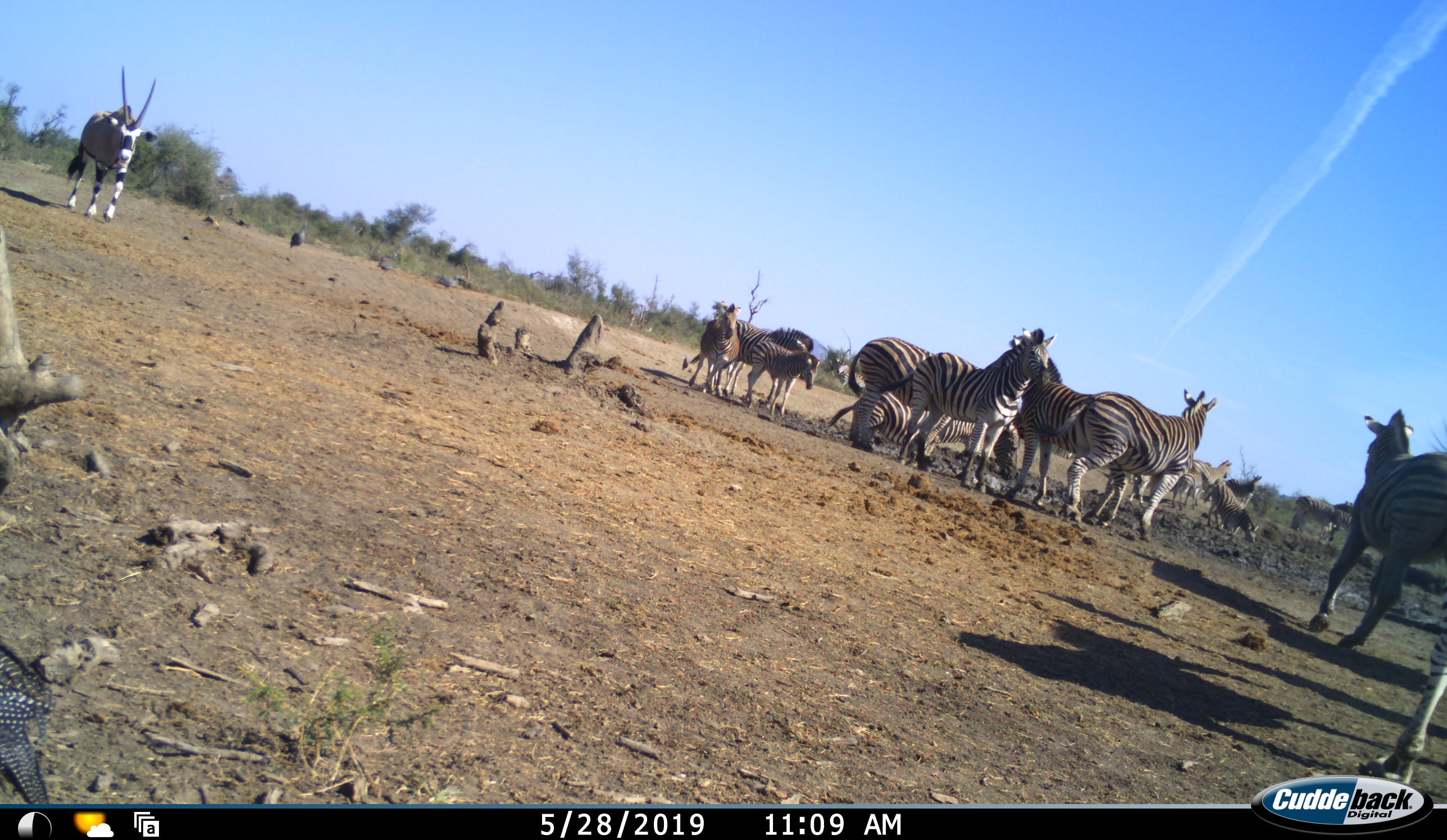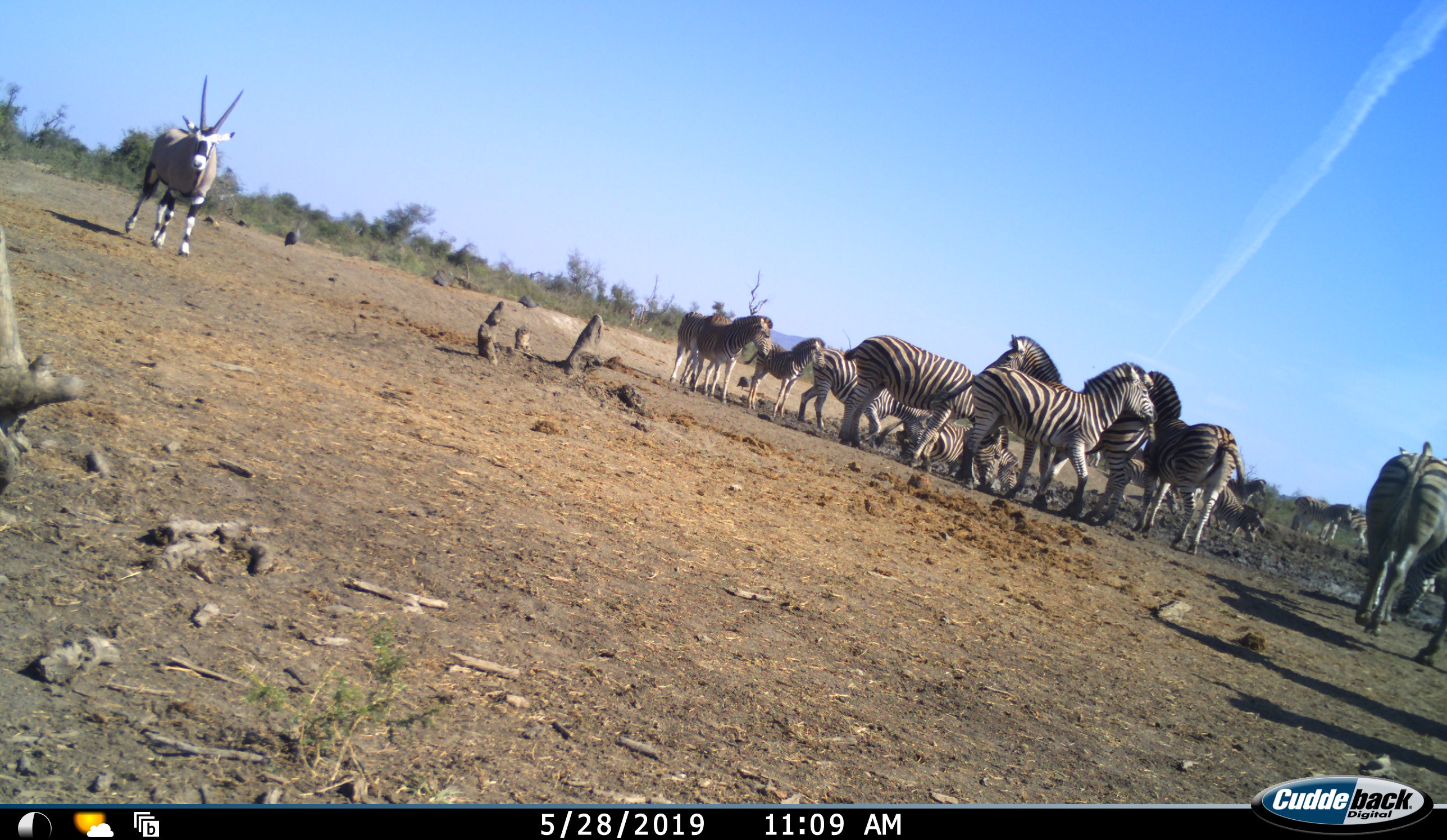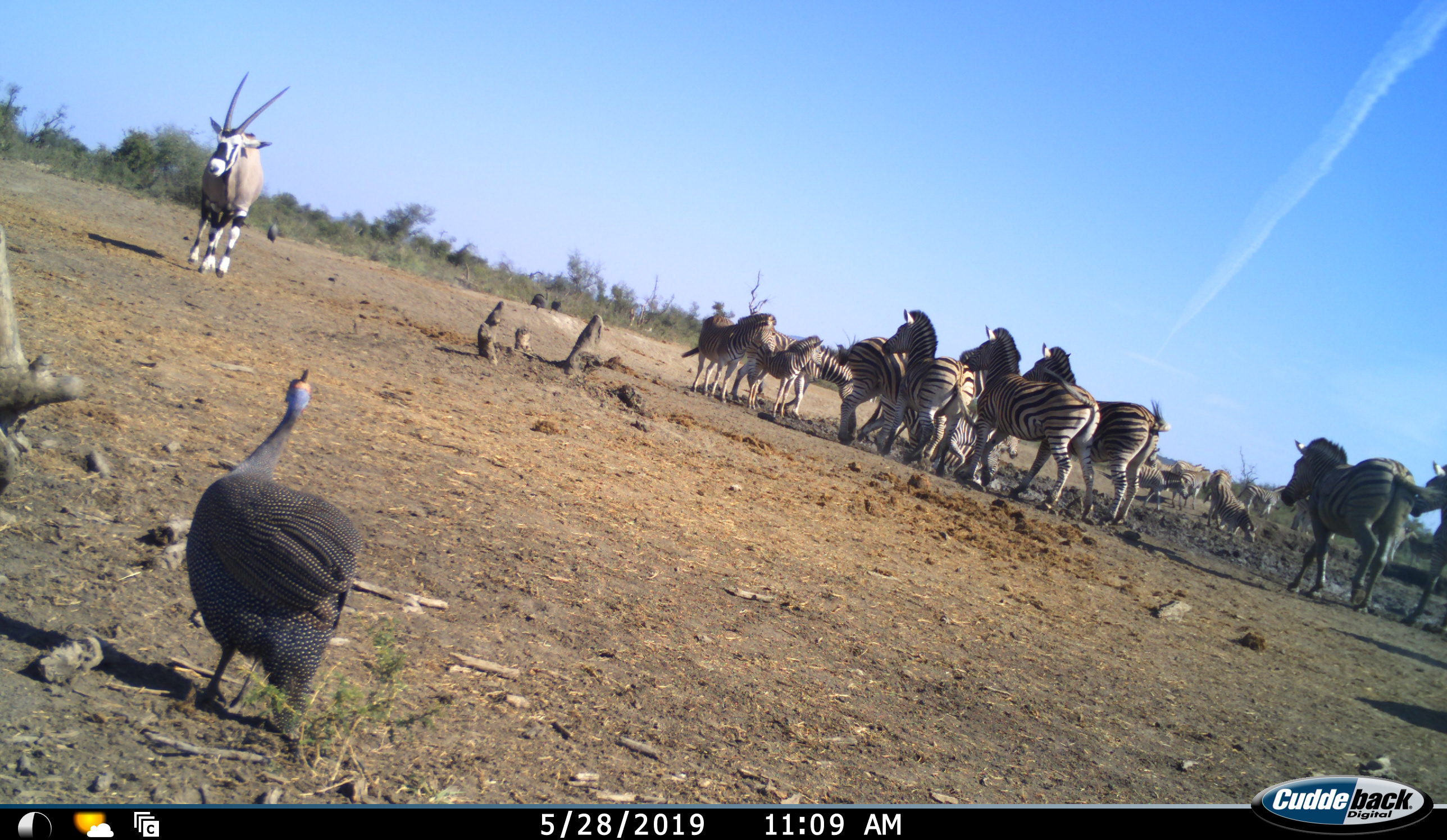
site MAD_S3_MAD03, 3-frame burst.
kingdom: Animalia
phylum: Chordata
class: Mammalia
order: Artiodactyla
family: Bovidae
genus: Oryx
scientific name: Oryx gazella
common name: gemsbok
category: oryx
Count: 1.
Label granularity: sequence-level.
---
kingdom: Animalia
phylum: Chordata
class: Mammalia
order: Perissodactyla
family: Equidae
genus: Equus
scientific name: Equus quagga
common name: plains zebra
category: zebraplains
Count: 11-50.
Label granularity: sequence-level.